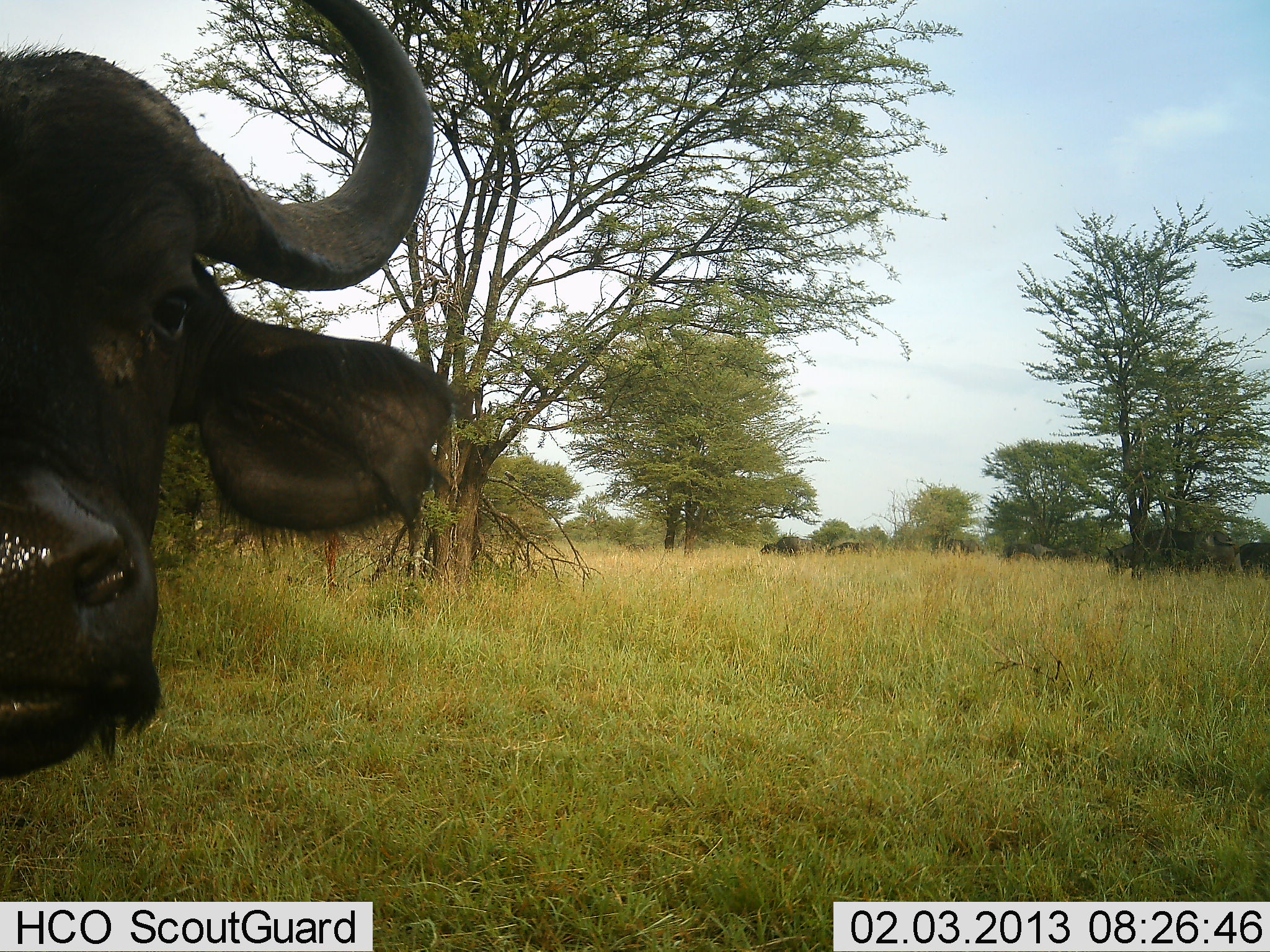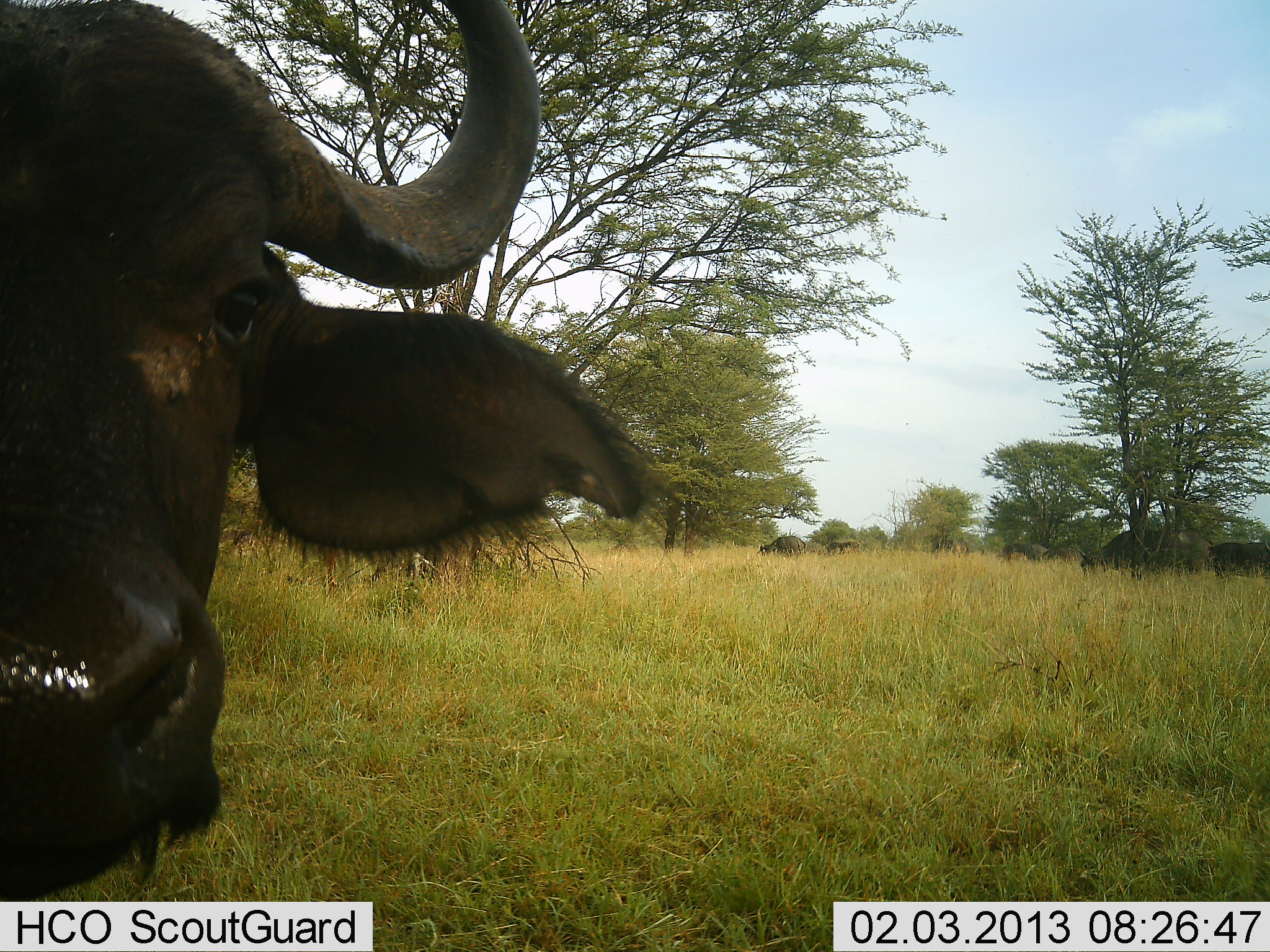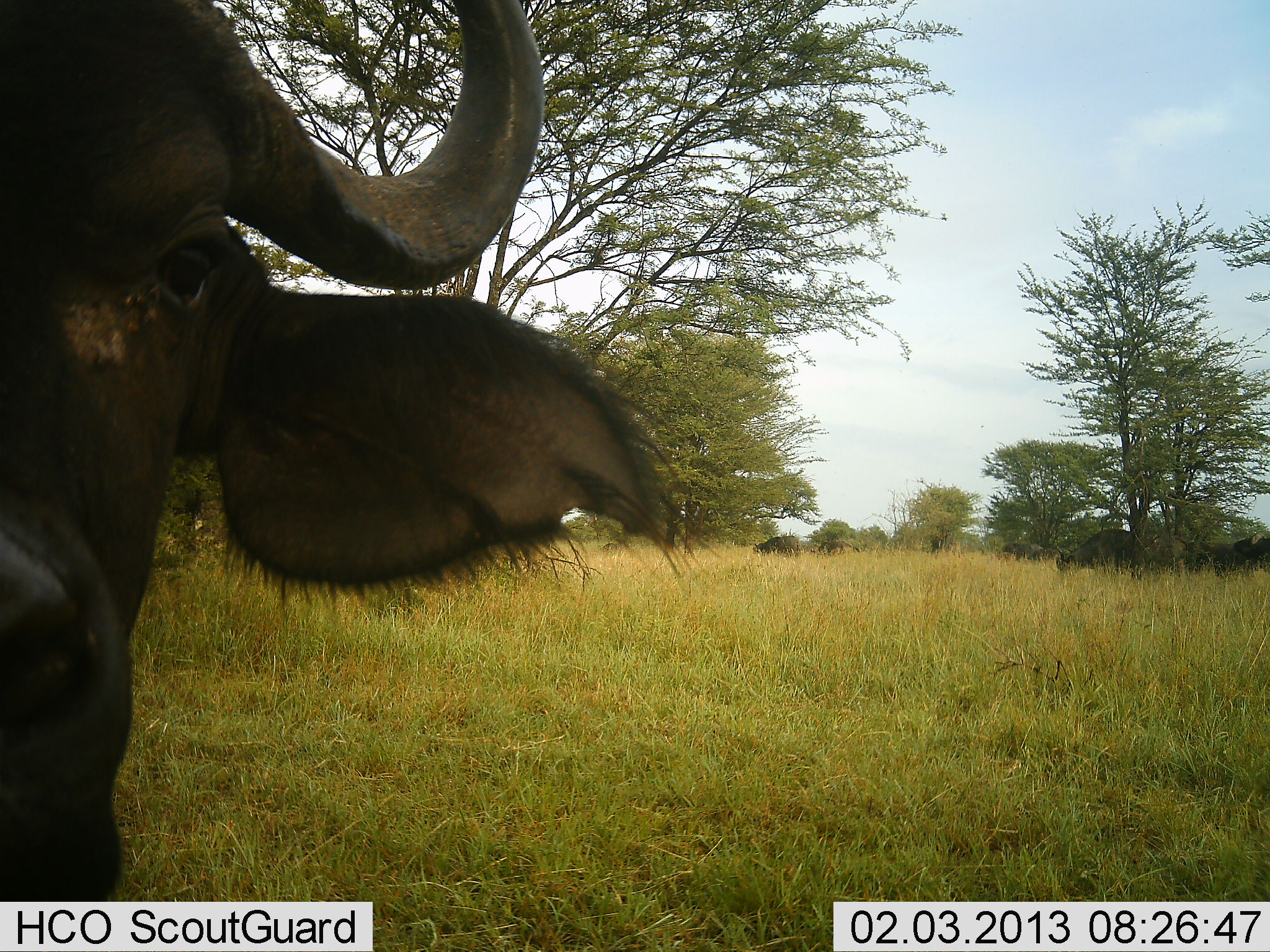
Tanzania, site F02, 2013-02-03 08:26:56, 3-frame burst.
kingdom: Animalia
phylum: Chordata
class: Mammalia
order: Artiodactyla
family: Bovidae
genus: Syncerus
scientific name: Syncerus caffer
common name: cape buffalo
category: buffalo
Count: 7.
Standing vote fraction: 67%.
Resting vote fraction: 5%.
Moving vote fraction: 52%.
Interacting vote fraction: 5%.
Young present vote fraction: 0%.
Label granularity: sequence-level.